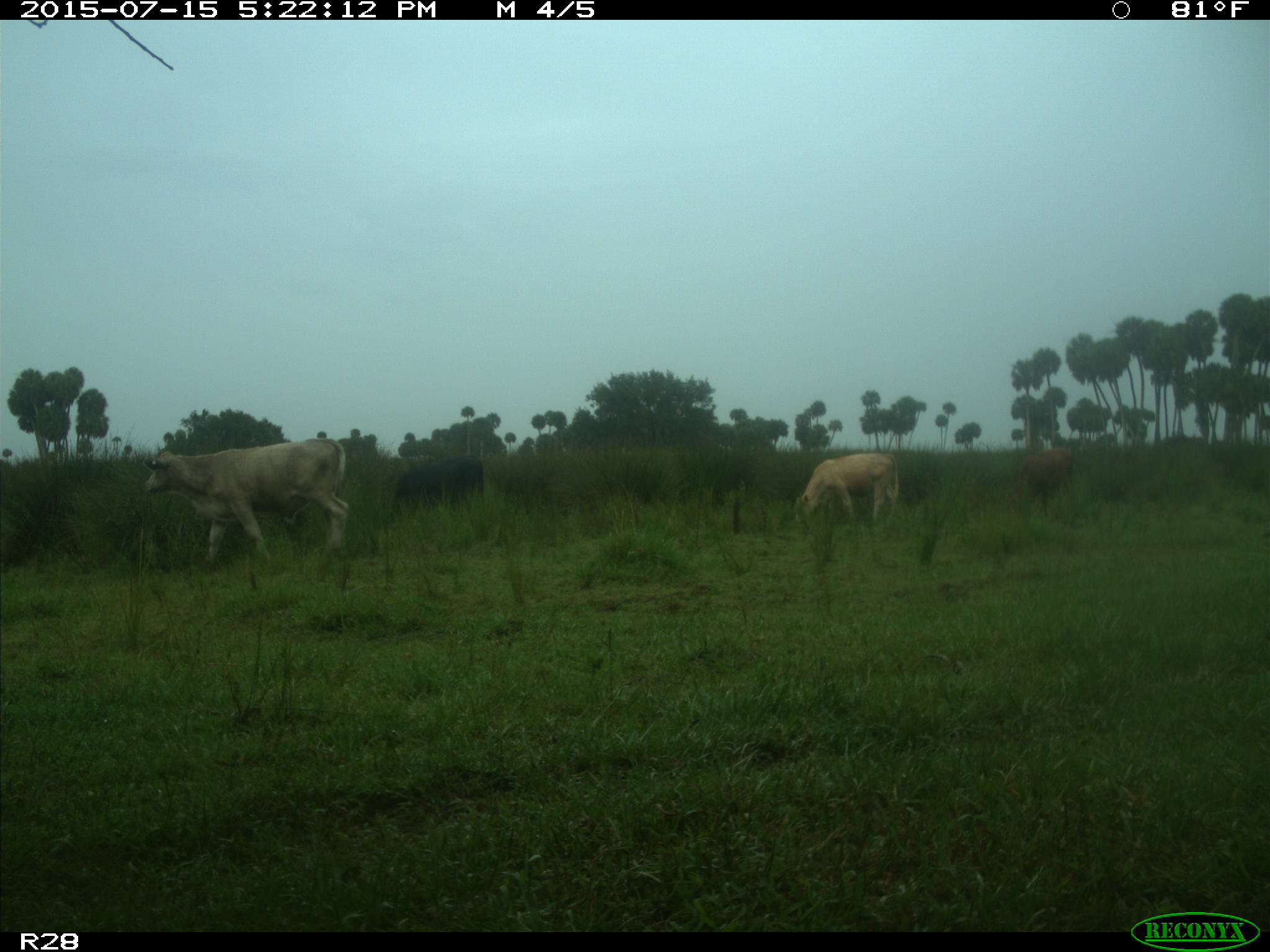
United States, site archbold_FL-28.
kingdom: Animalia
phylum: Chordata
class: Mammalia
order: Artiodactyla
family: Bovidae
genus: Bos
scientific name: Bos taurus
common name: domestic cow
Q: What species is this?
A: Bos taurus (domestic cow).